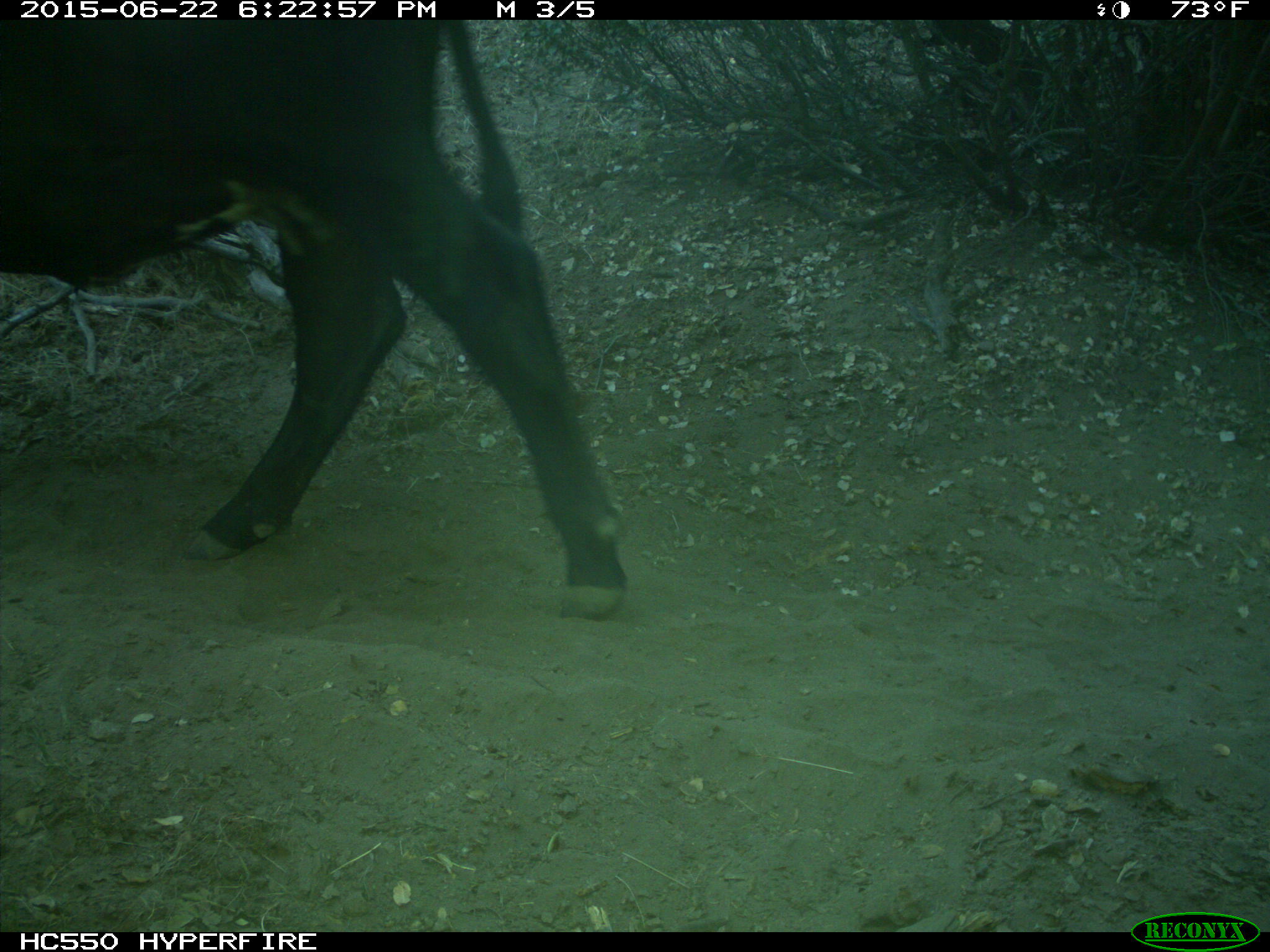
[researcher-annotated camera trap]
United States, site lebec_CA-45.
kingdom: Animalia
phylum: Chordata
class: Mammalia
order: Artiodactyla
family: Bovidae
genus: Bos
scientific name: Bos taurus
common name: domestic cow